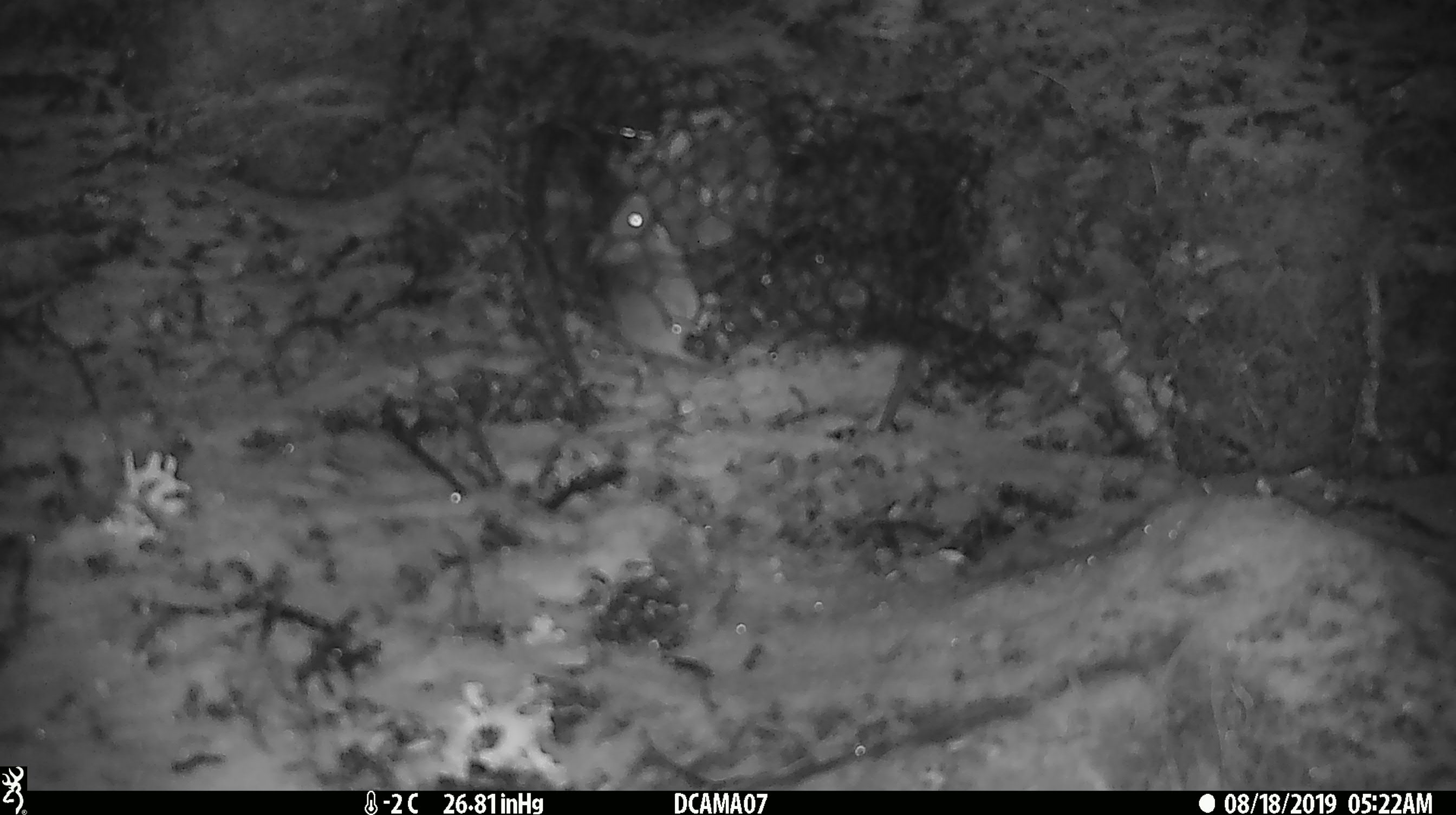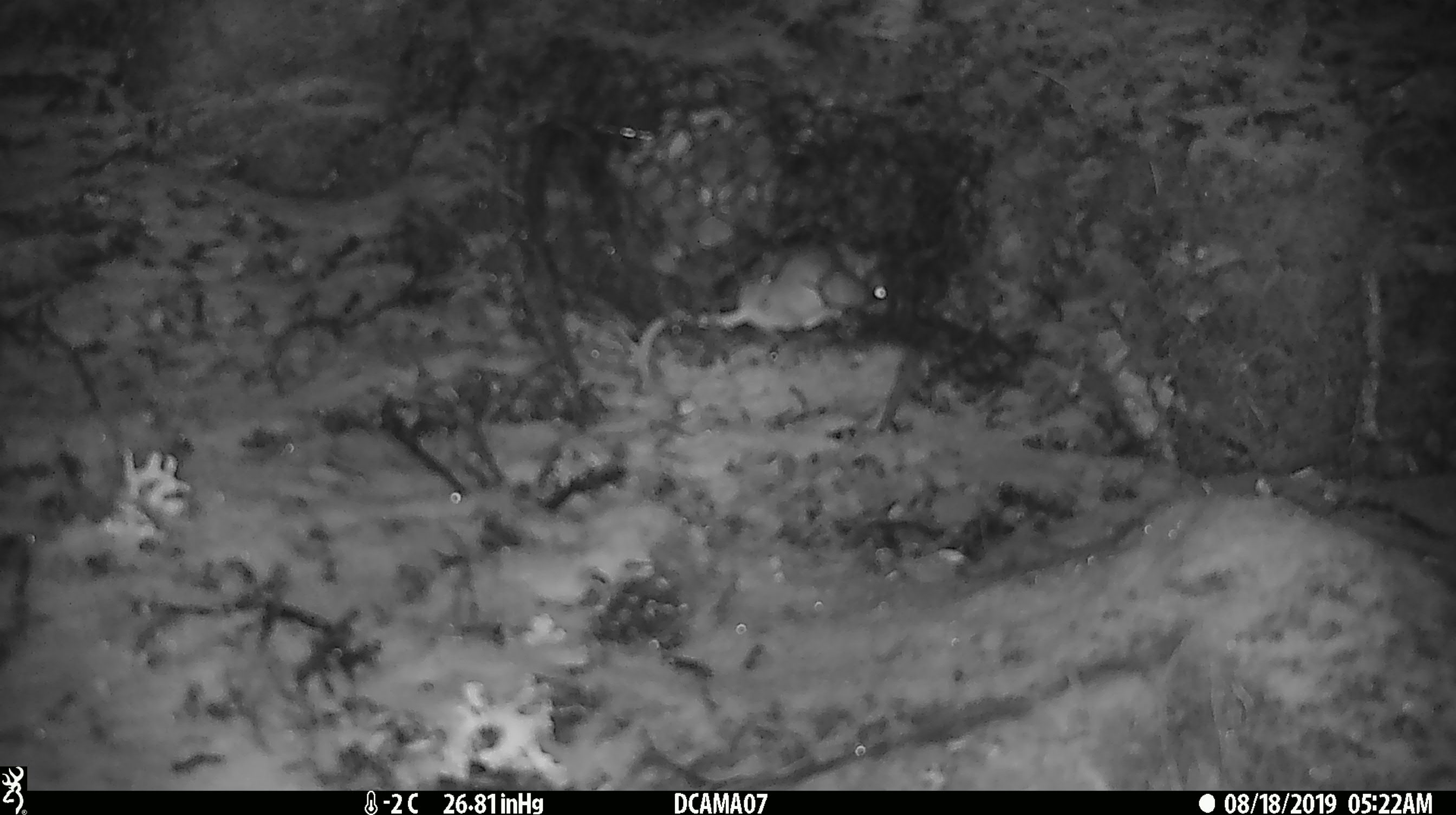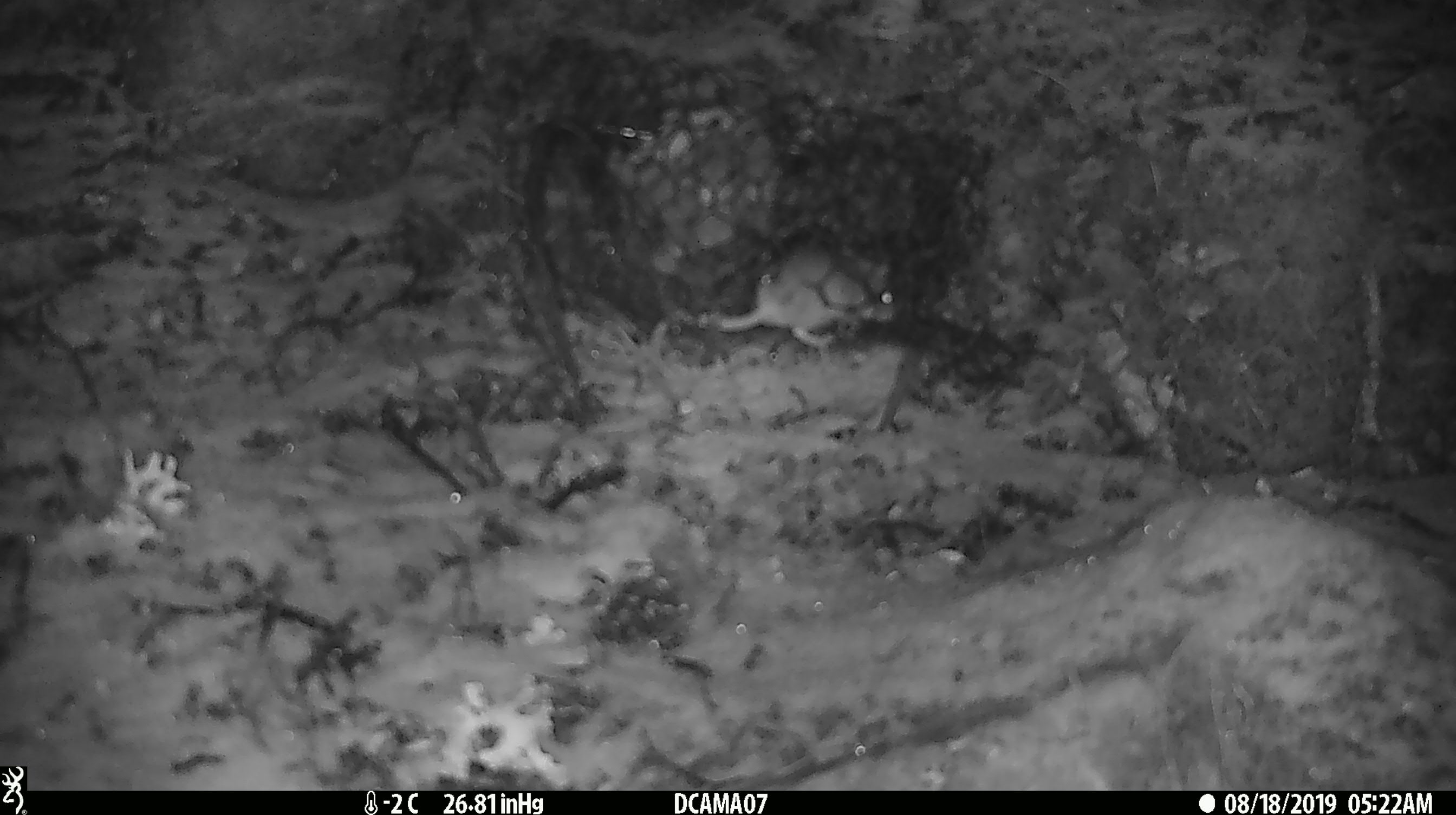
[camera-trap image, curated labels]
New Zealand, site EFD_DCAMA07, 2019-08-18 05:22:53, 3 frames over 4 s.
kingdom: Animalia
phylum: Chordata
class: Mammalia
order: Rodentia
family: Muridae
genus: Mus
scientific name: Mus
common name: mouse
Mouse (Mus).